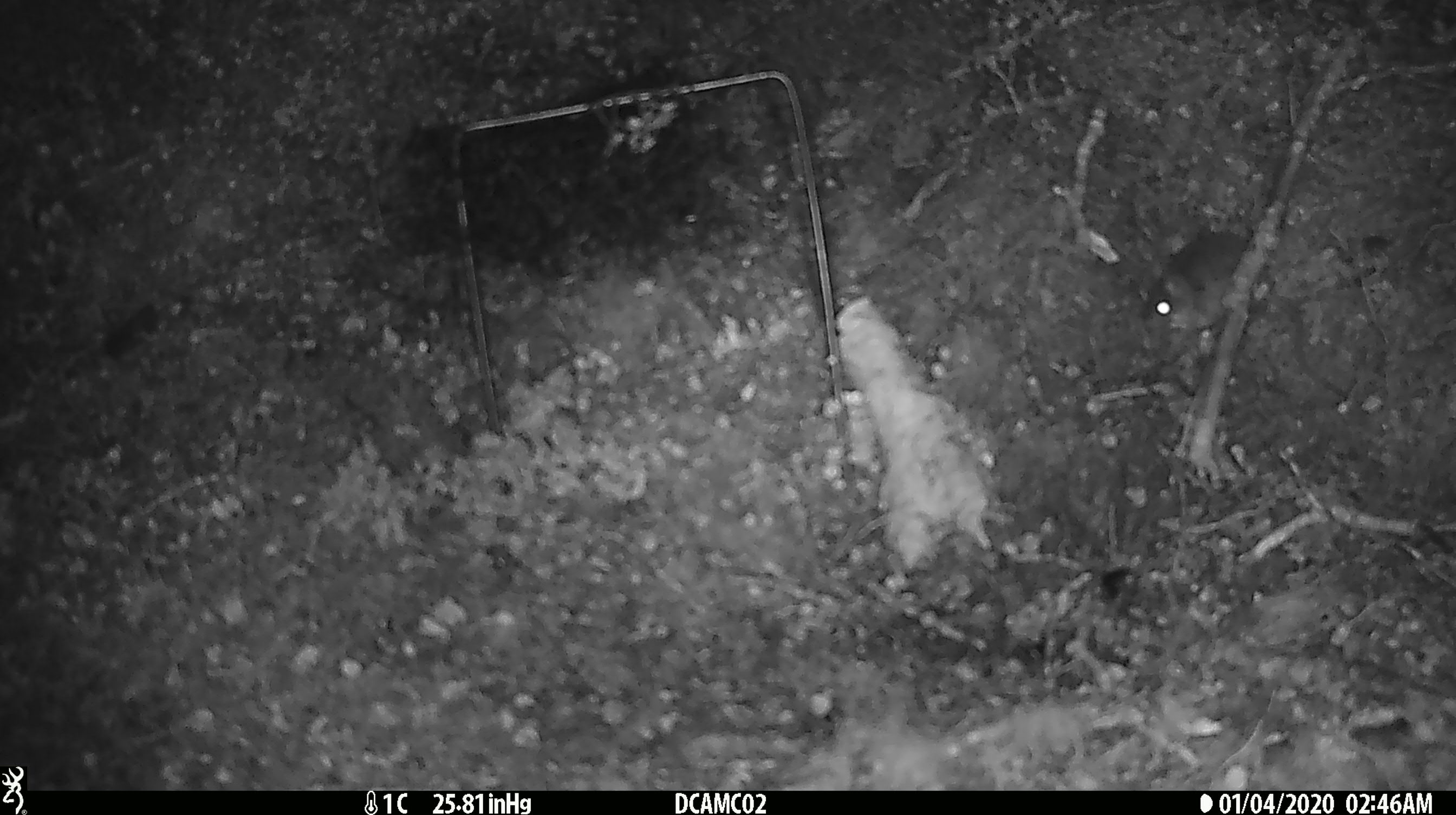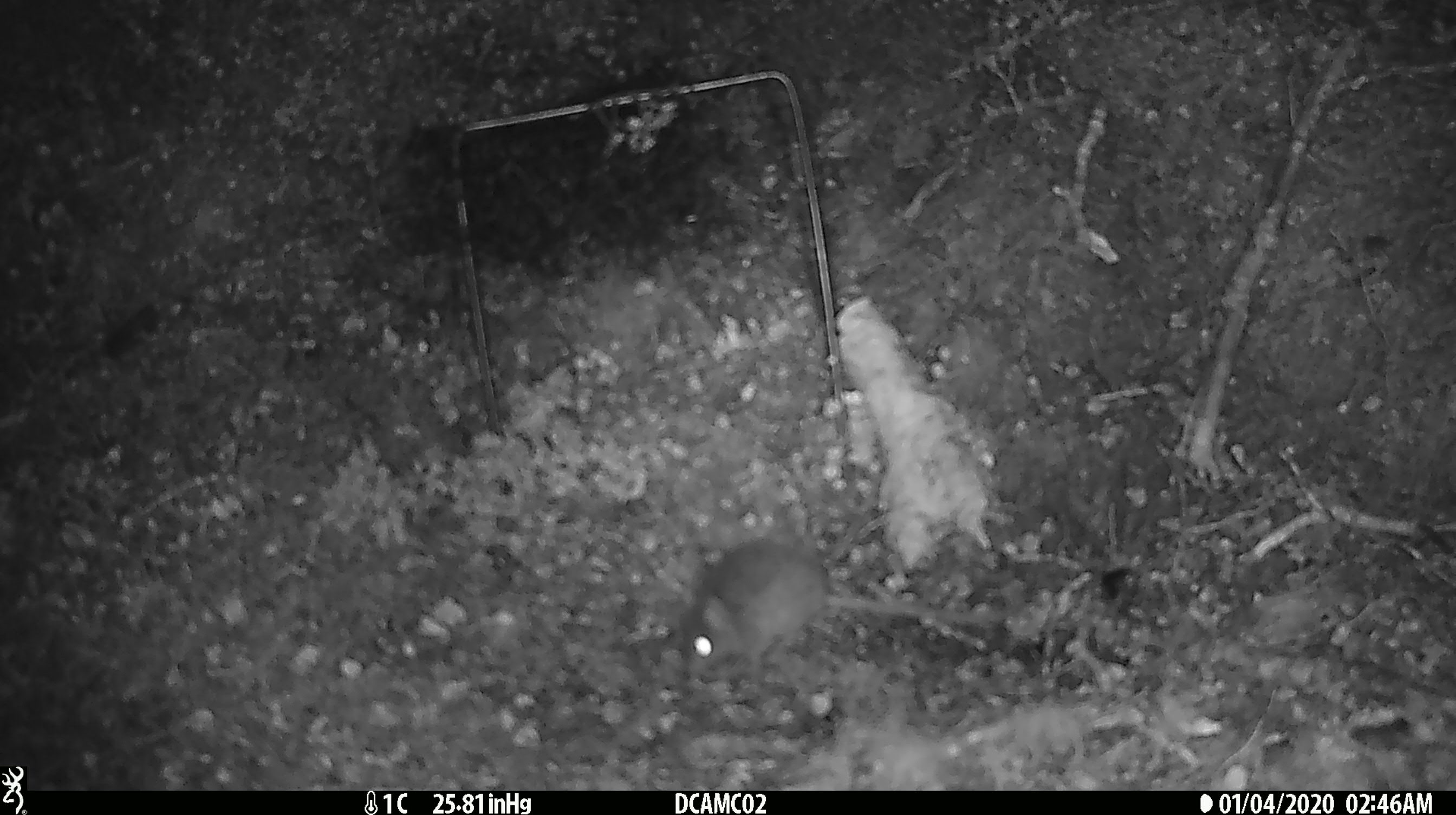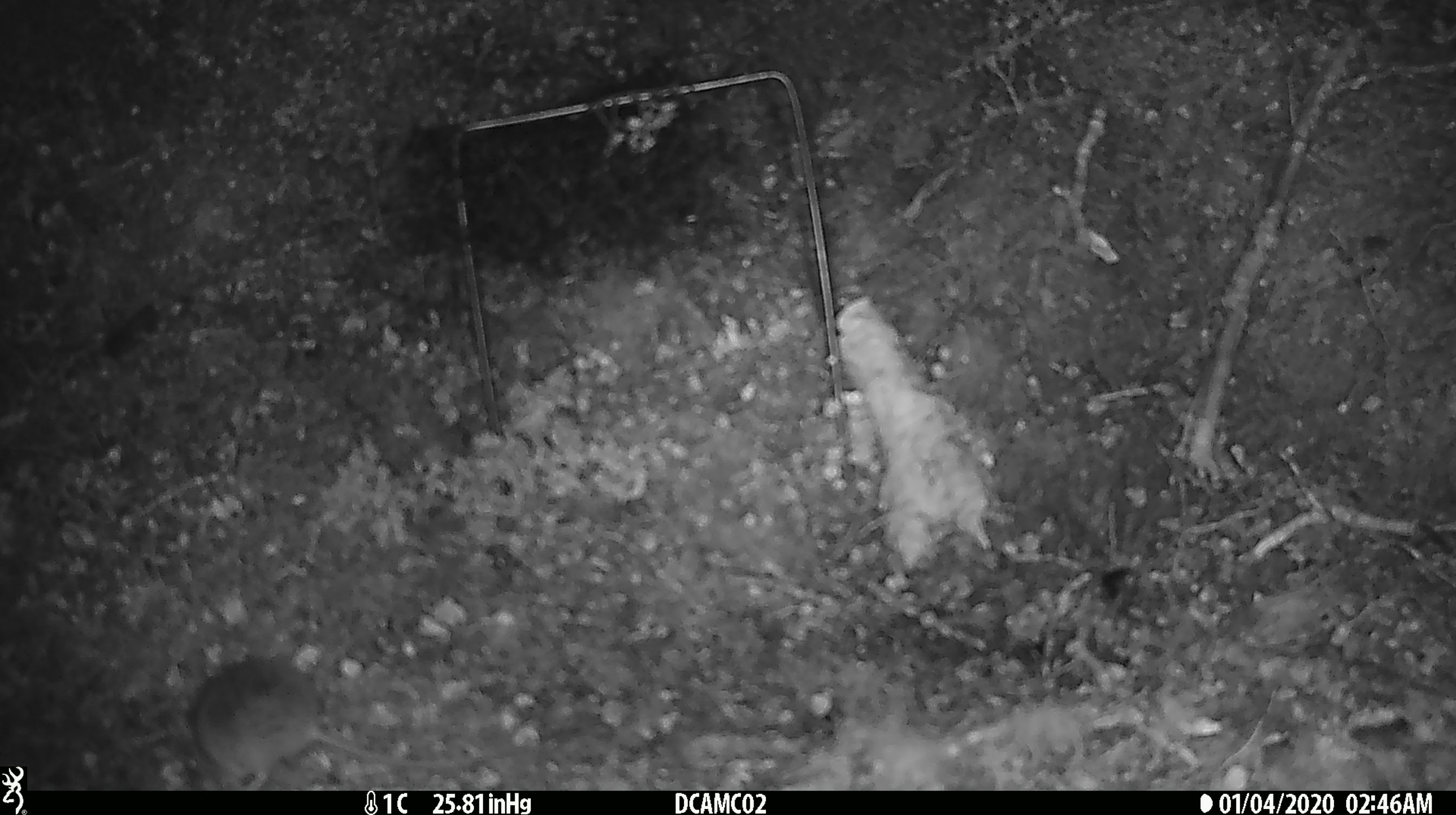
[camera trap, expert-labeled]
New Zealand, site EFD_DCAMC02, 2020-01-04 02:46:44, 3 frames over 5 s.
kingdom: Animalia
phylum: Chordata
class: Mammalia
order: Rodentia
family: Muridae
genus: Mus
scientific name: Mus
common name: mouse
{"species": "mouse (Mus)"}